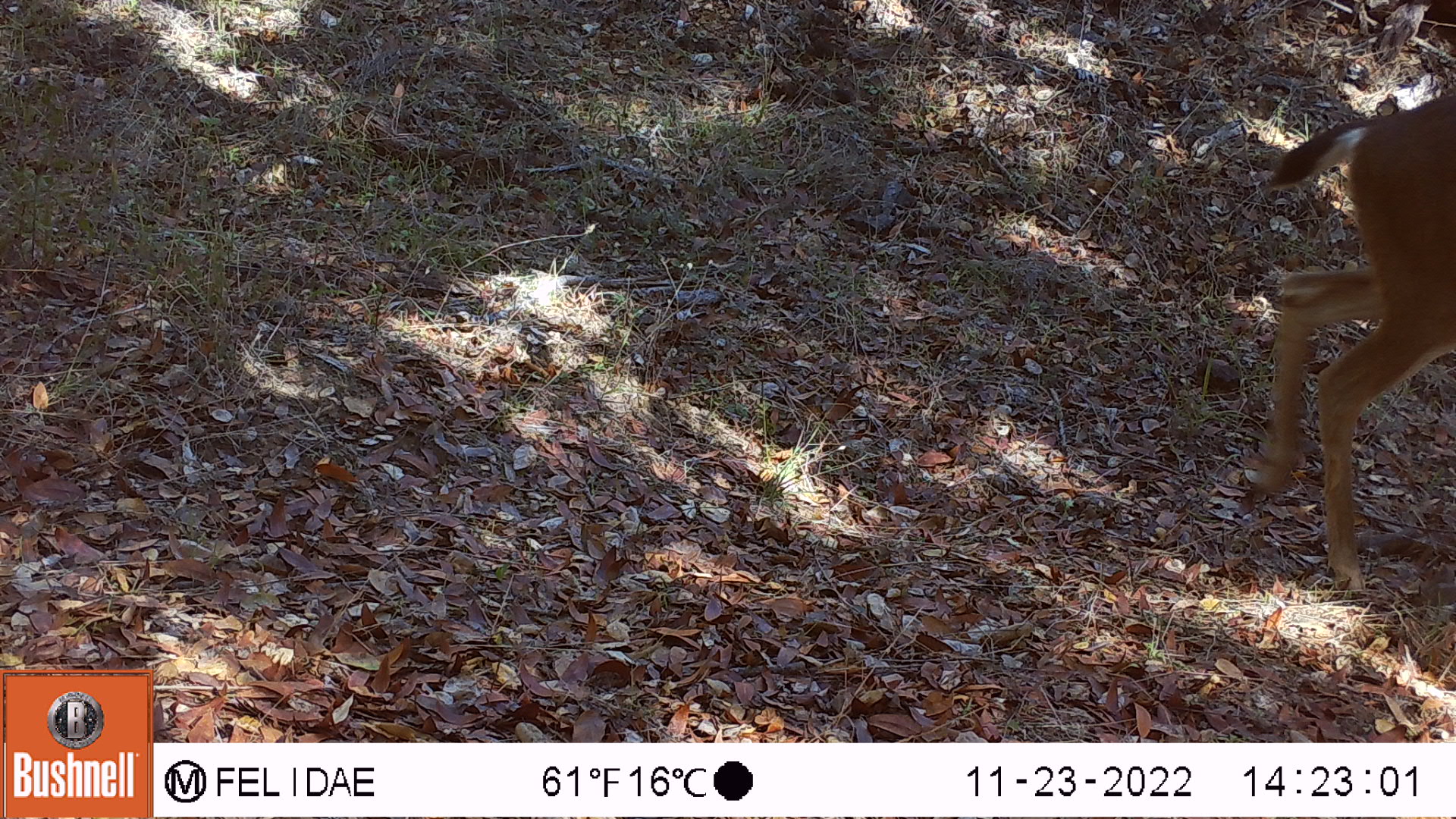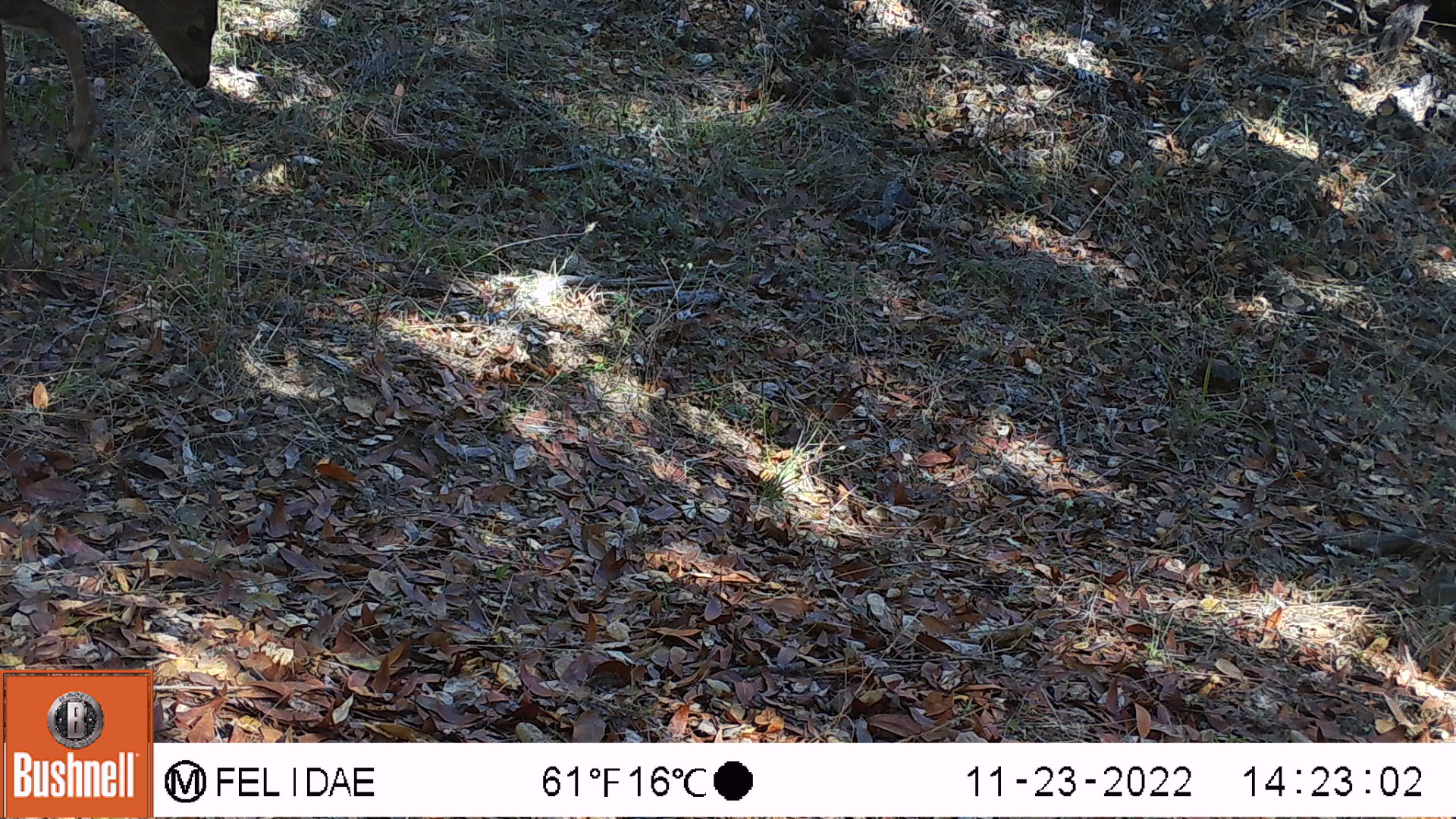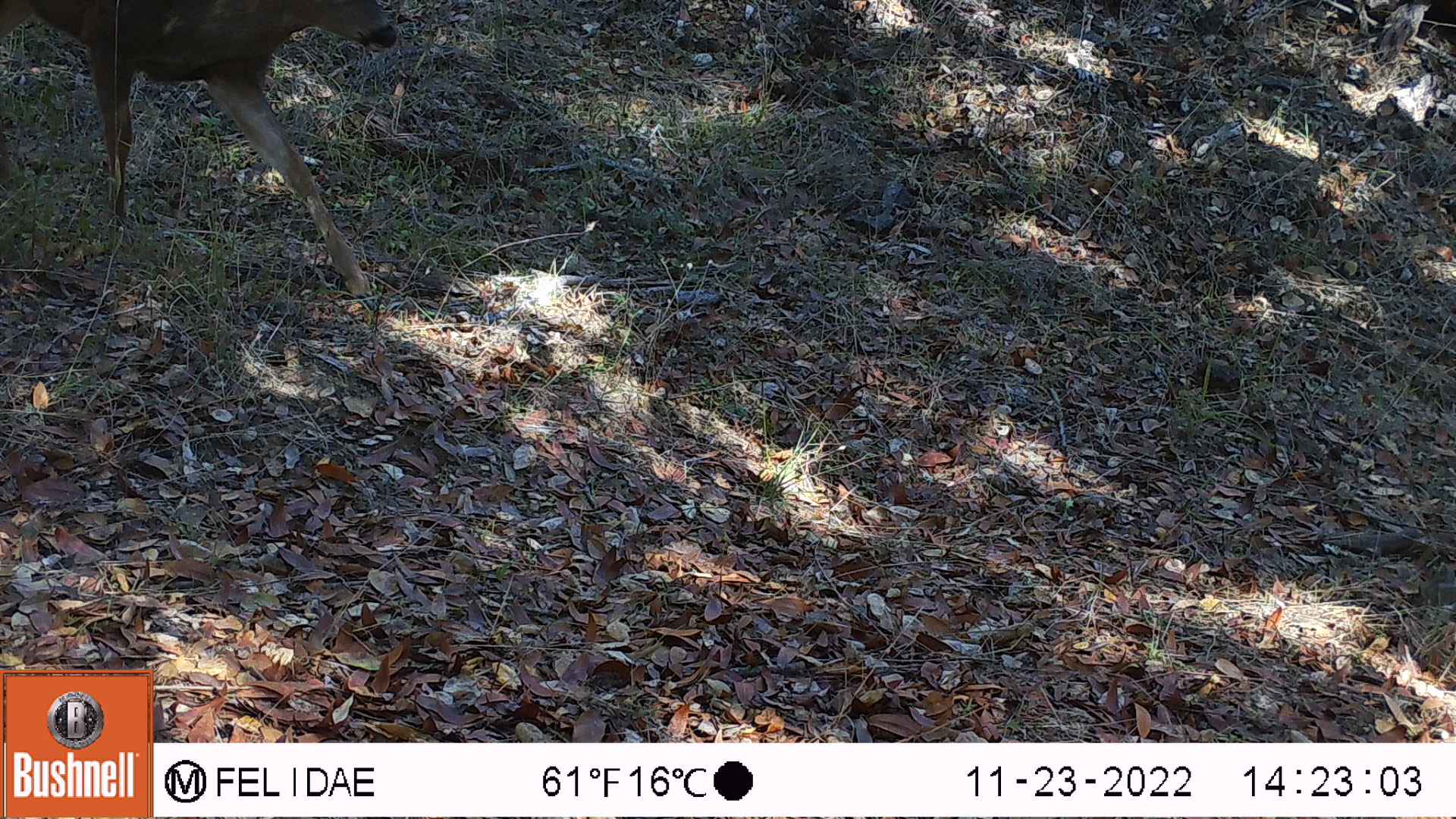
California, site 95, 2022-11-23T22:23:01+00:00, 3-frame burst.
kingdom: Animalia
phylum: Chordata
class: Mammalia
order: Artiodactyla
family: Cervidae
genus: Odocoileus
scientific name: Odocoileus hemionus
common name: mule deer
Mule deer (Odocoileus hemionus).